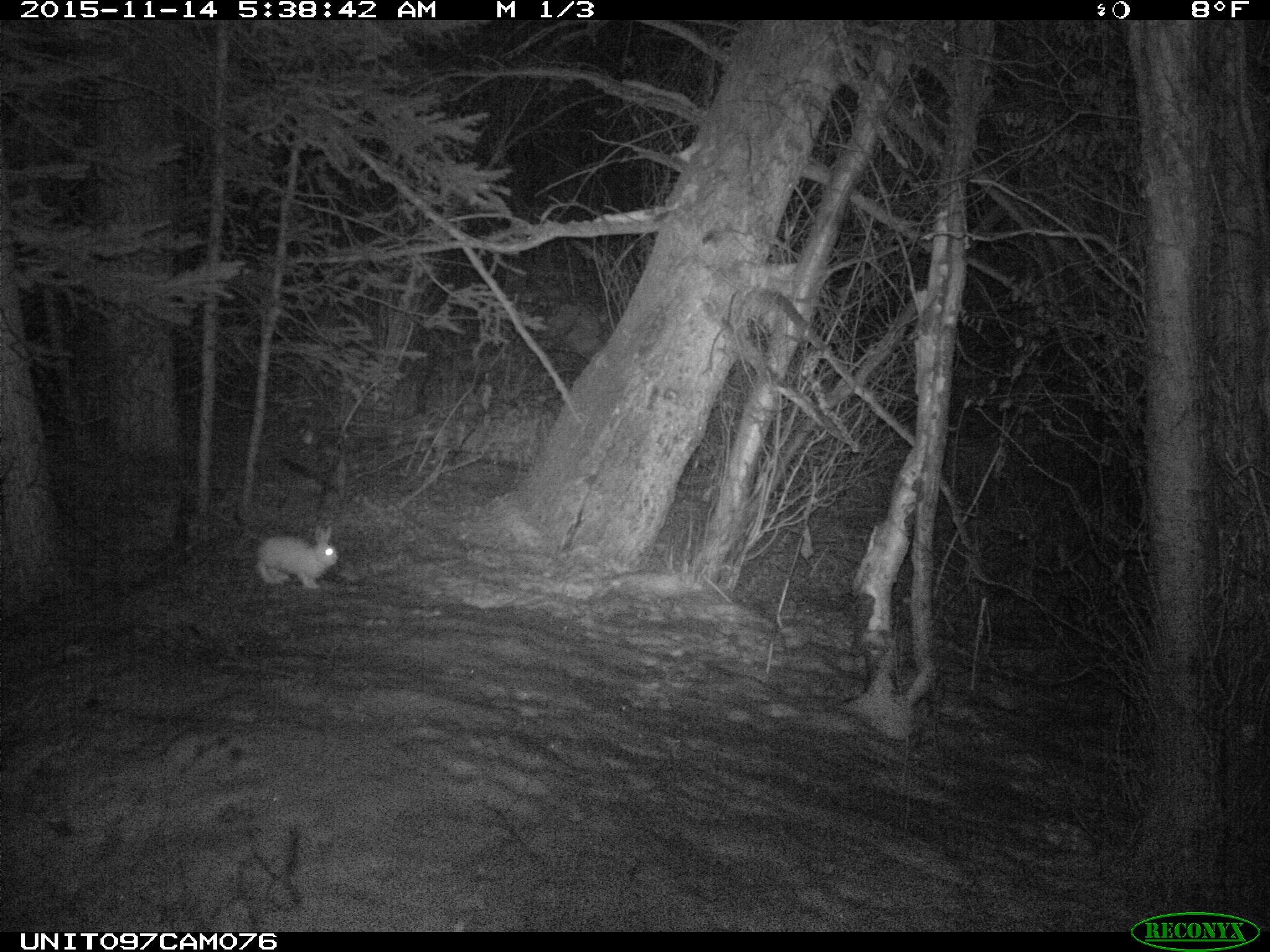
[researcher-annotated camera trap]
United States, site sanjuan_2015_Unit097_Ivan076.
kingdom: Animalia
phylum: Chordata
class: Mammalia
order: Lagomorpha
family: Leporidae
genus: Lepus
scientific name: Lepus americanus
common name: snowshoe hare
Lepus americanus (snowshoe hare).